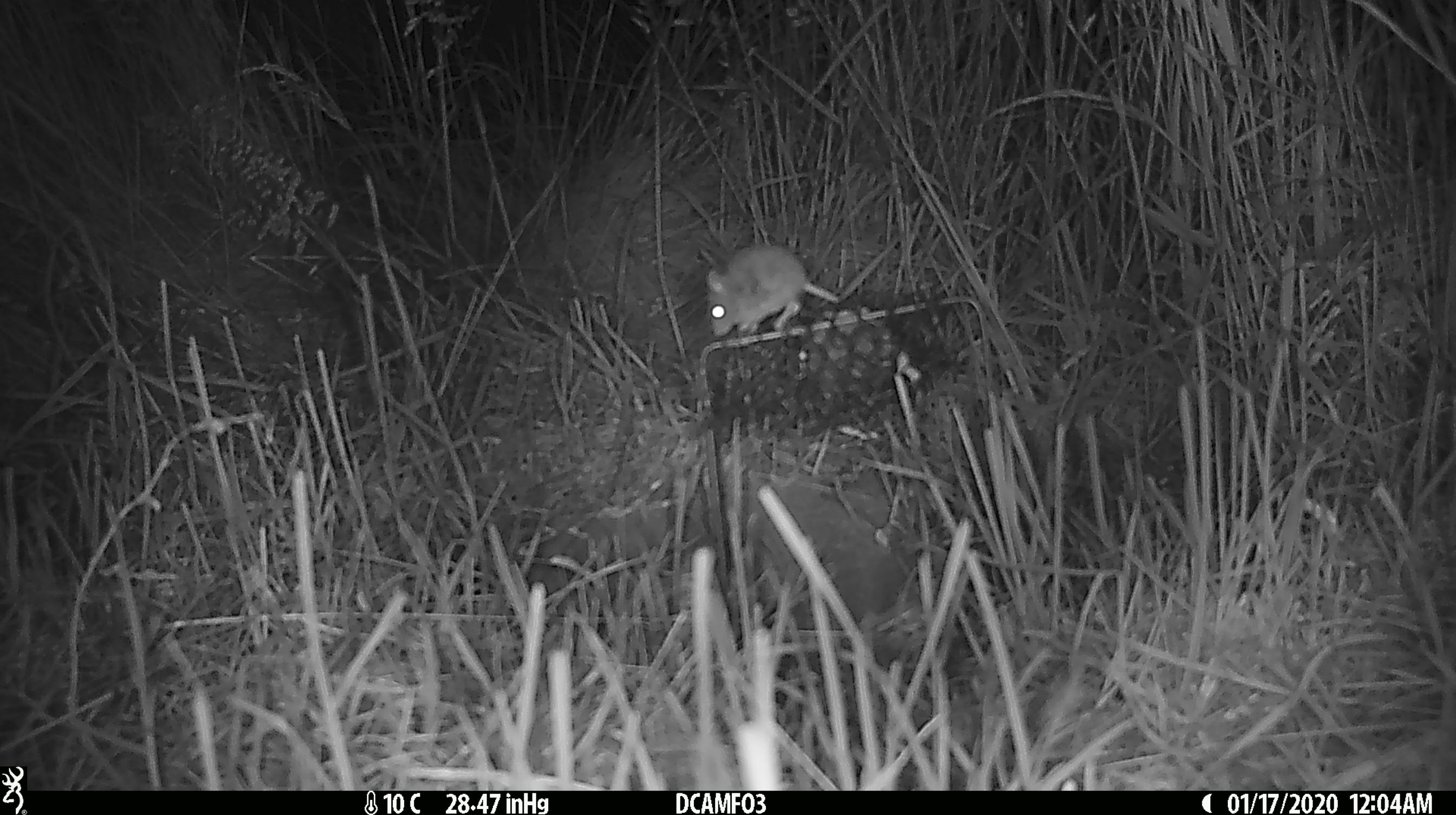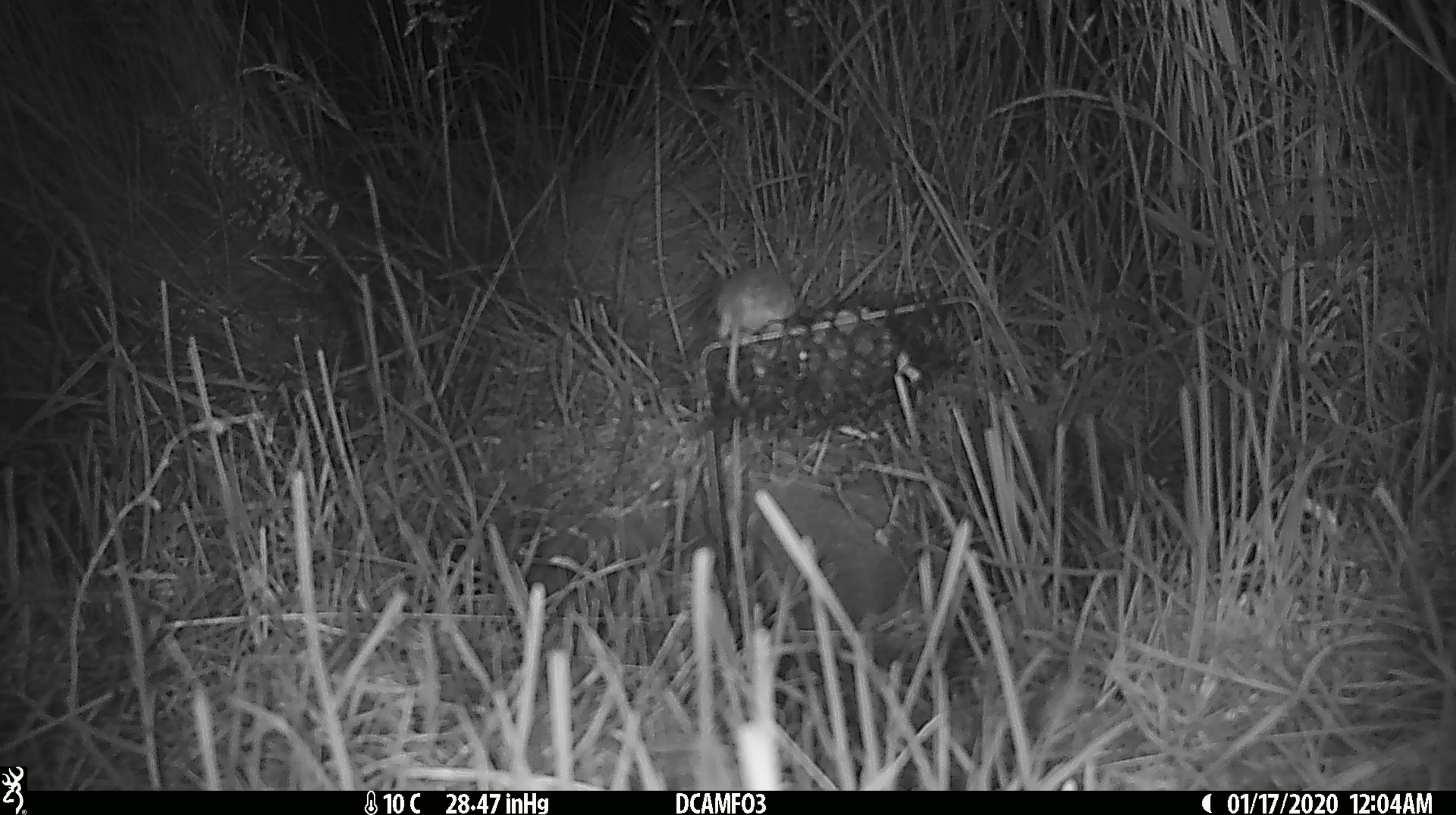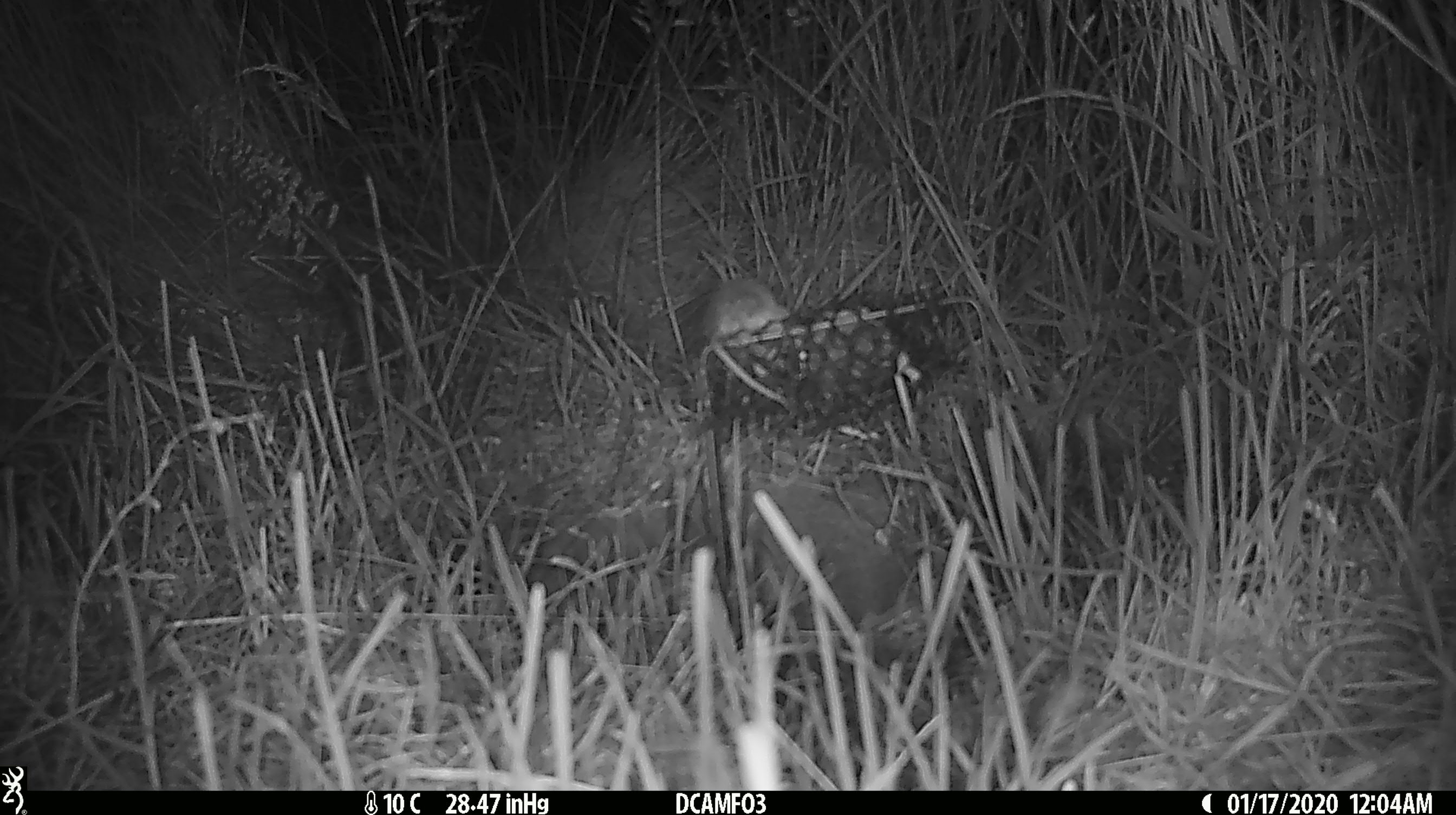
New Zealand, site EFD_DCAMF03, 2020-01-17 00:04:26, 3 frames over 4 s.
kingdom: Animalia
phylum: Chordata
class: Mammalia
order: Rodentia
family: Muridae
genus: Mus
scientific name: Mus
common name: mouse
Mouse (Mus).